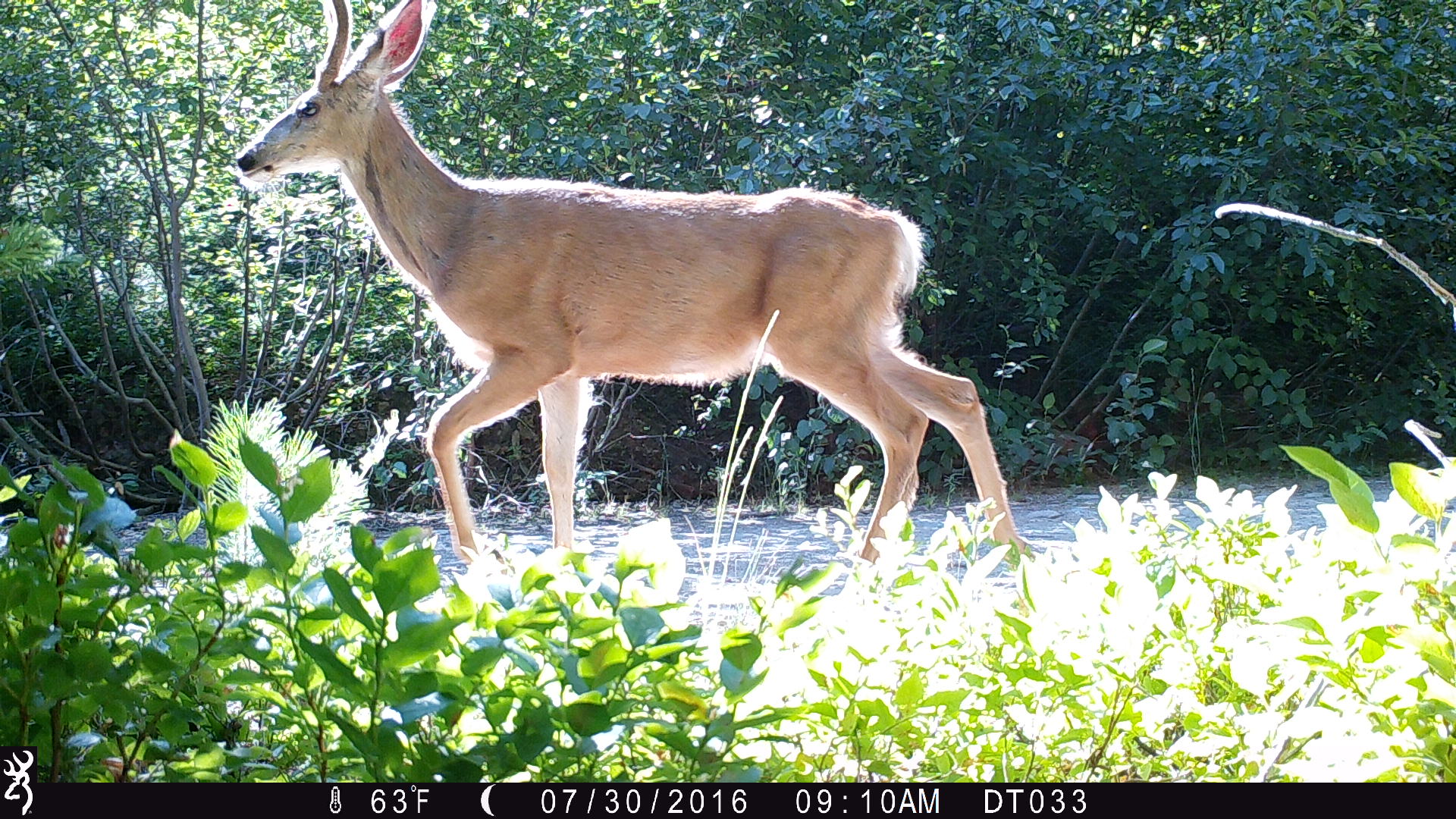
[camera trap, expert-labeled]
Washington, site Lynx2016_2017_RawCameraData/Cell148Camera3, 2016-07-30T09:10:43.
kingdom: Animalia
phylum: Chordata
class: Mammalia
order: Artiodactyla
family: Cervidae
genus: Odocoileus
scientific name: Odocoileus hemionus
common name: mule deer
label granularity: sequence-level